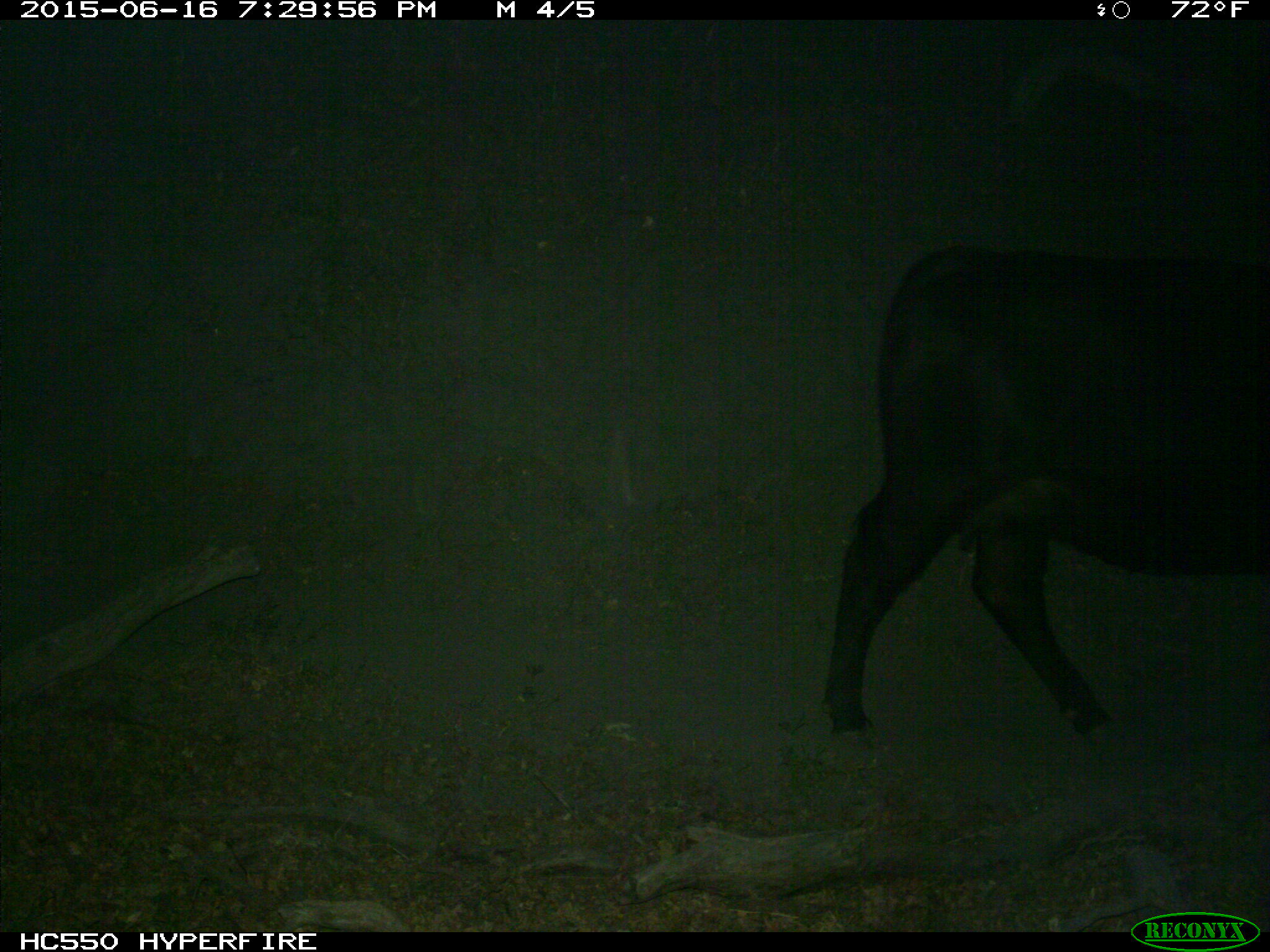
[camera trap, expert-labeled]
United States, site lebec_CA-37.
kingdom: Animalia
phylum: Chordata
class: Mammalia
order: Artiodactyla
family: Bovidae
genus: Bos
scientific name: Bos taurus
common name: domestic cow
Bos taurus (domestic cow).